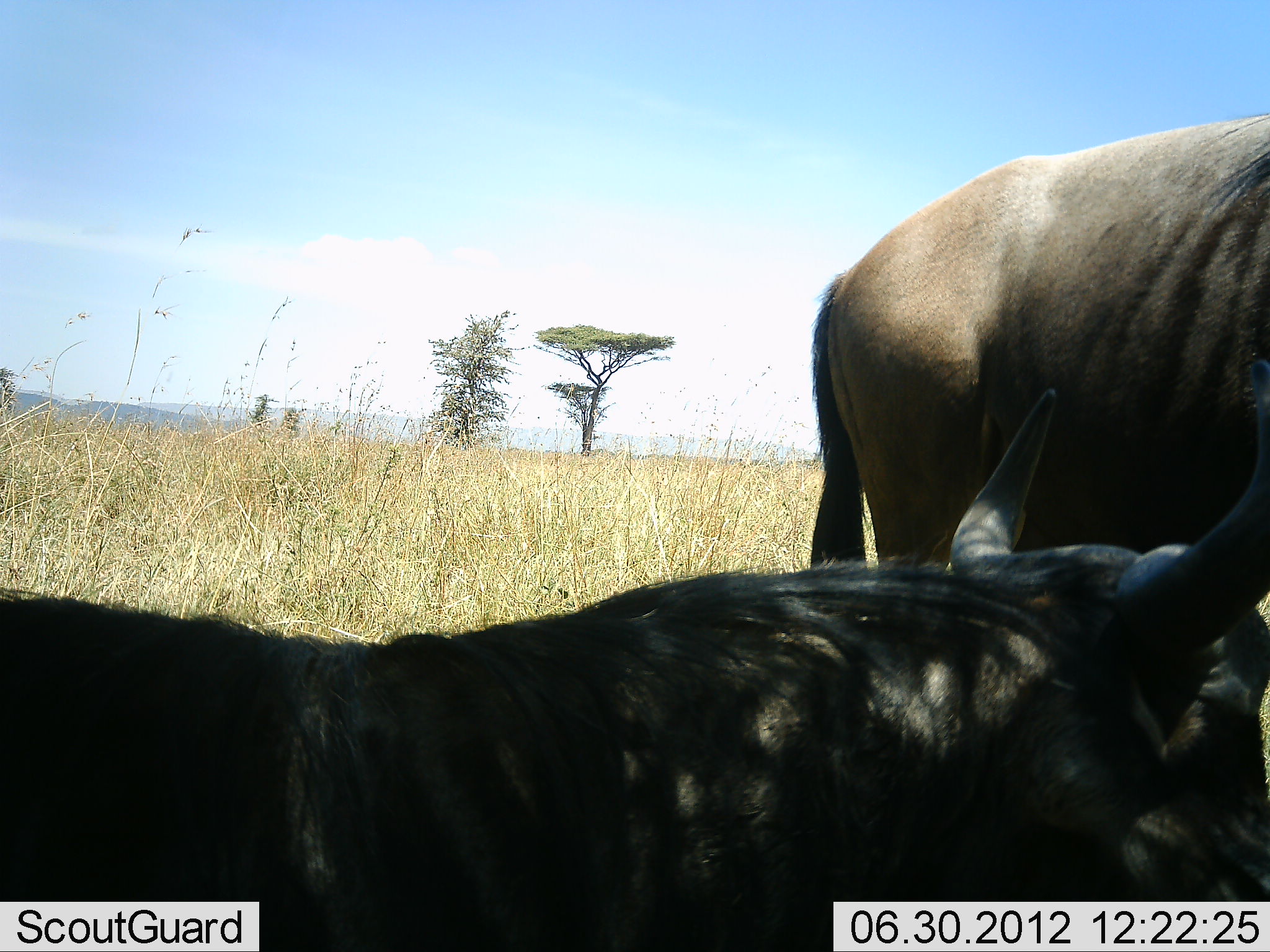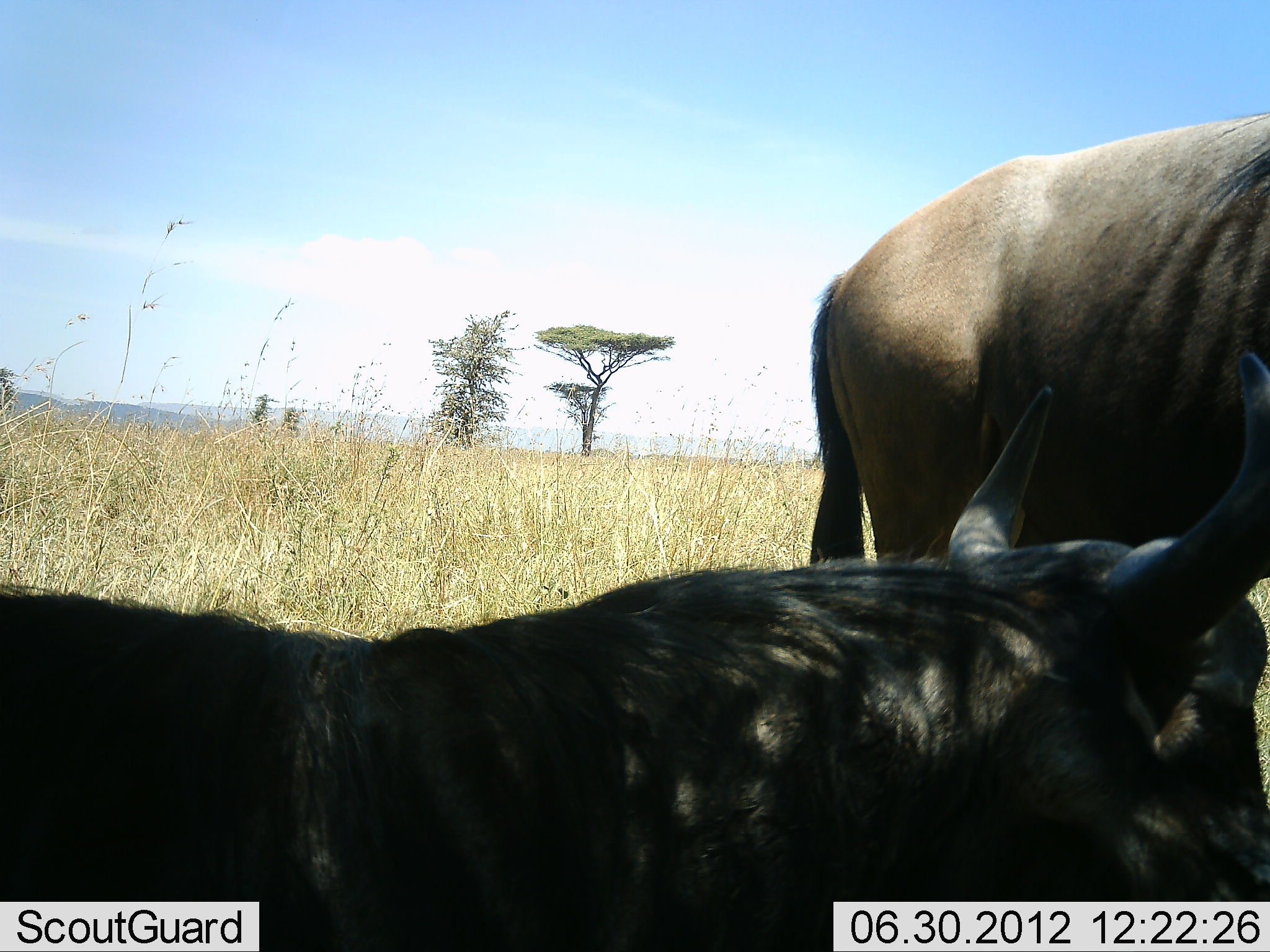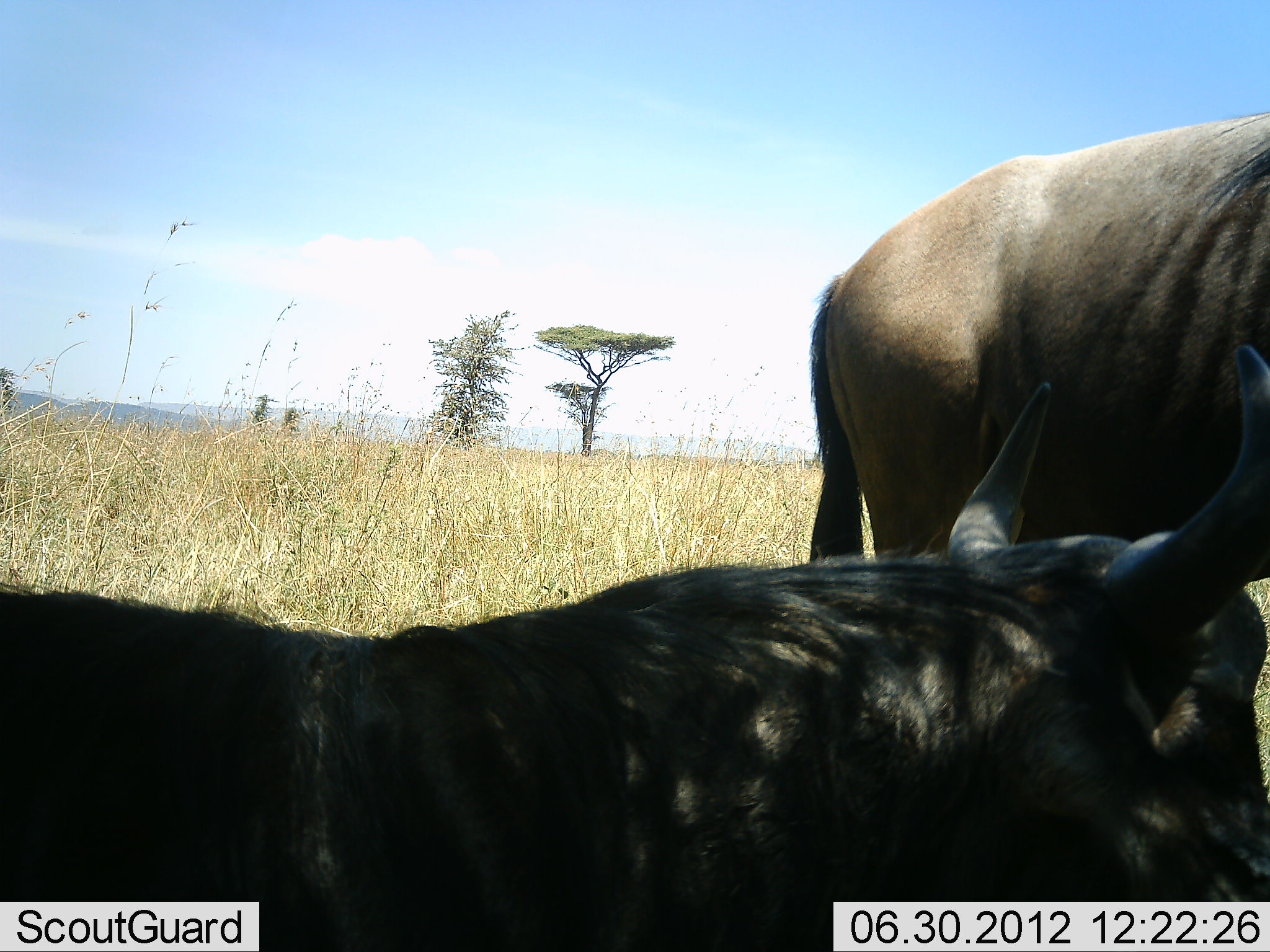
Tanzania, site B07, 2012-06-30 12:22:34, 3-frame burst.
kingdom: Animalia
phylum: Chordata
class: Mammalia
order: Artiodactyla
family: Bovidae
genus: Connochaetes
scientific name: Connochaetes taurinus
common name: blue wildebeest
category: wildebeest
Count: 2.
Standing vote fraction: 100%.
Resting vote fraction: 90%.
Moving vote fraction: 0%.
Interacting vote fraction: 0%.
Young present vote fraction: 0%.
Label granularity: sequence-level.